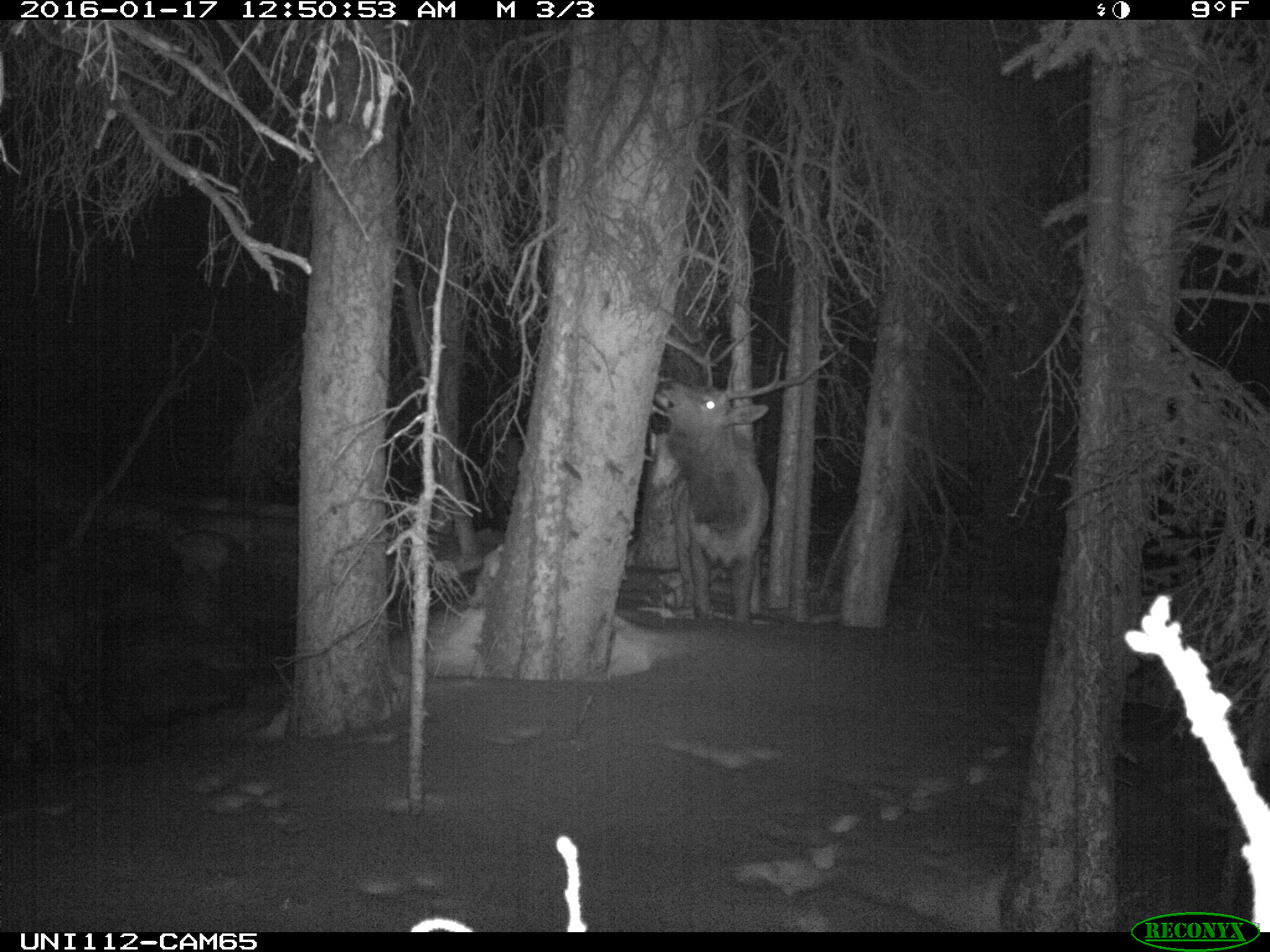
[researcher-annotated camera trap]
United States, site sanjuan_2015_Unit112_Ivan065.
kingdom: Animalia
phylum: Chordata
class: Mammalia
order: Artiodactyla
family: Cervidae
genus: Cervus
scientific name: Cervus elaphus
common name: red deer